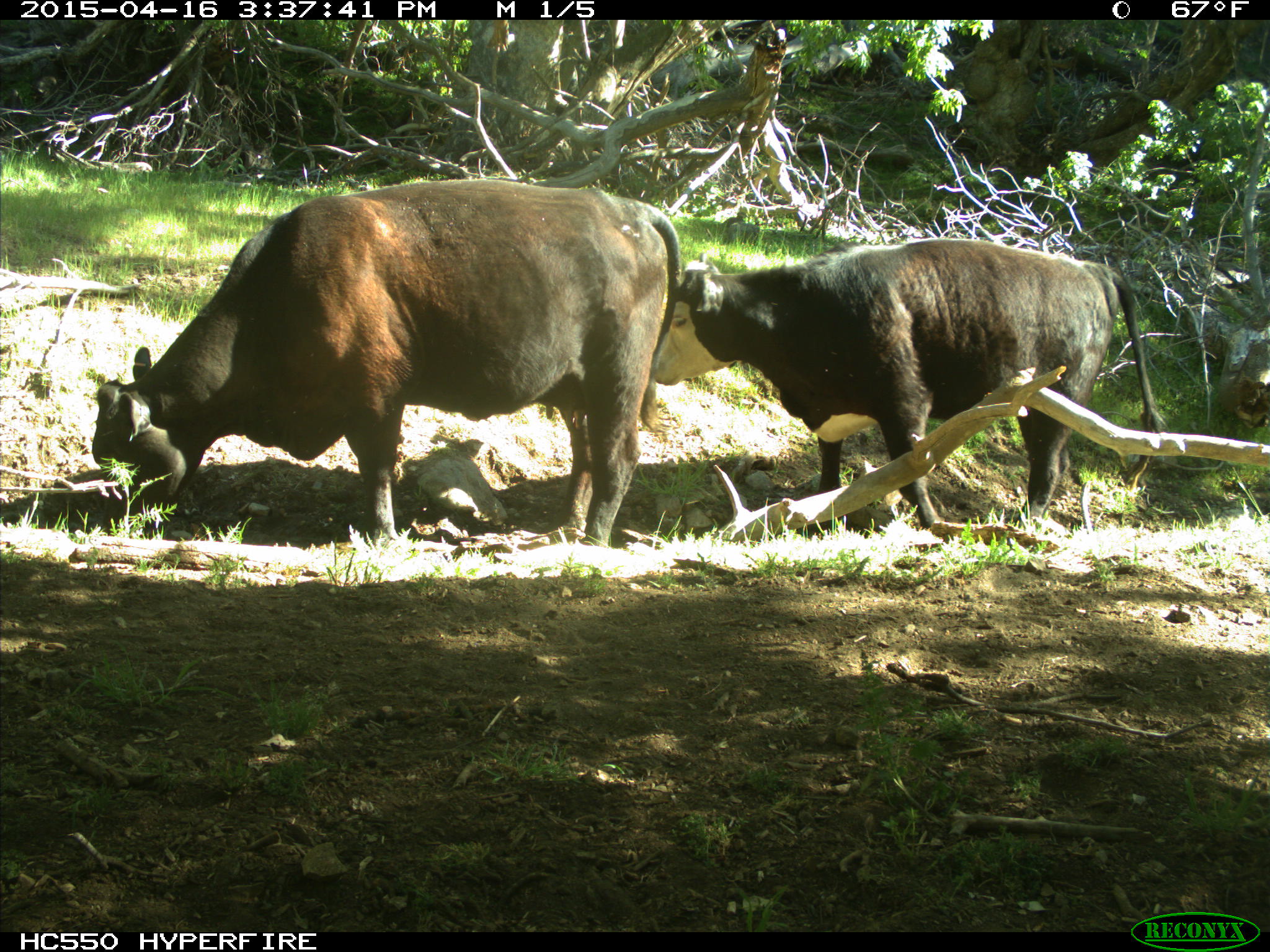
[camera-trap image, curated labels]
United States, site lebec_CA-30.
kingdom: Animalia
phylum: Chordata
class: Mammalia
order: Artiodactyla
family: Bovidae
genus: Bos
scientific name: Bos taurus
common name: domestic cow